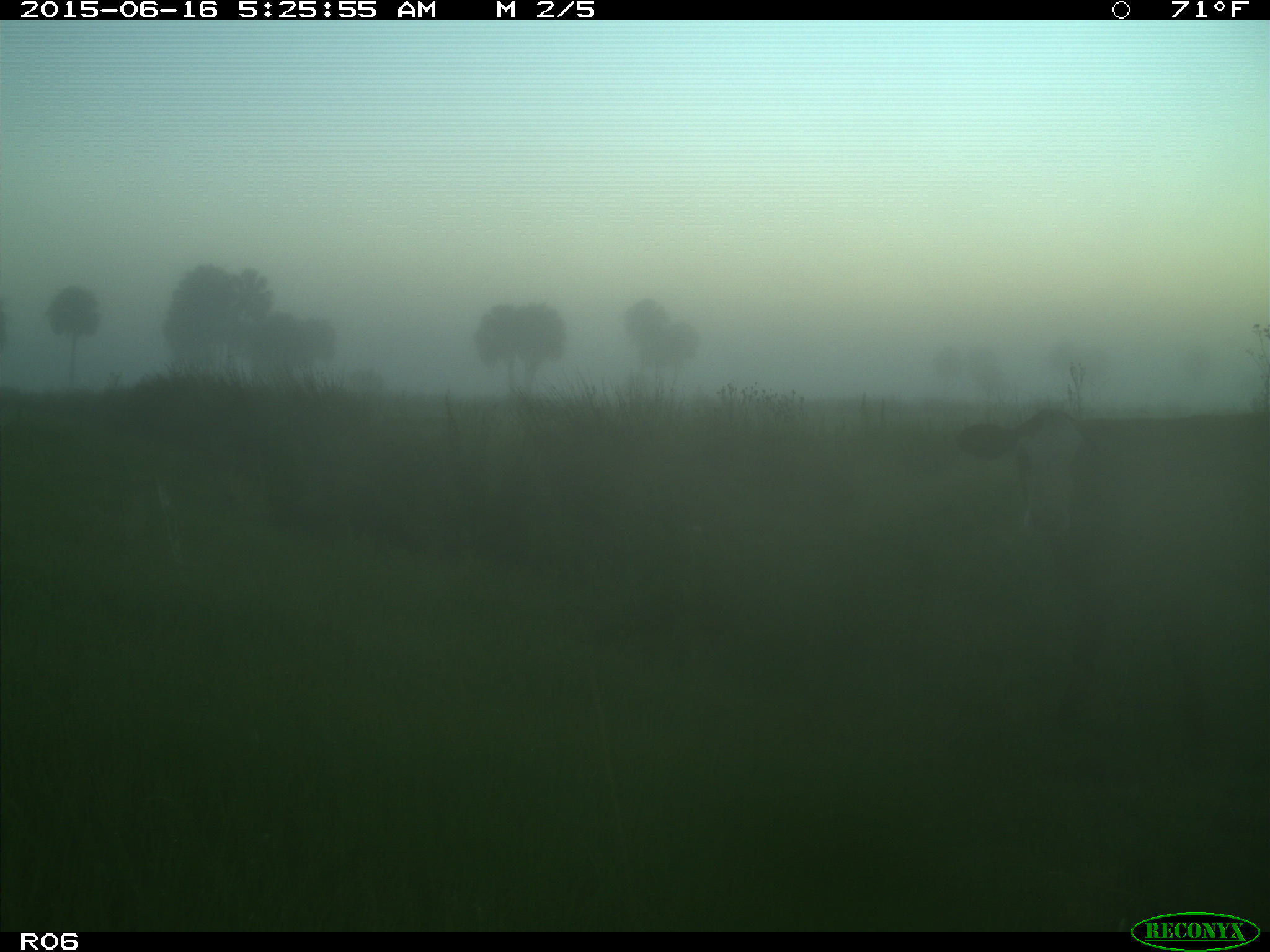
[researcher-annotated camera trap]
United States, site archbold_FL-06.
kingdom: Animalia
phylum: Chordata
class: Mammalia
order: Artiodactyla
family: Bovidae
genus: Bos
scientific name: Bos taurus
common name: domestic cow